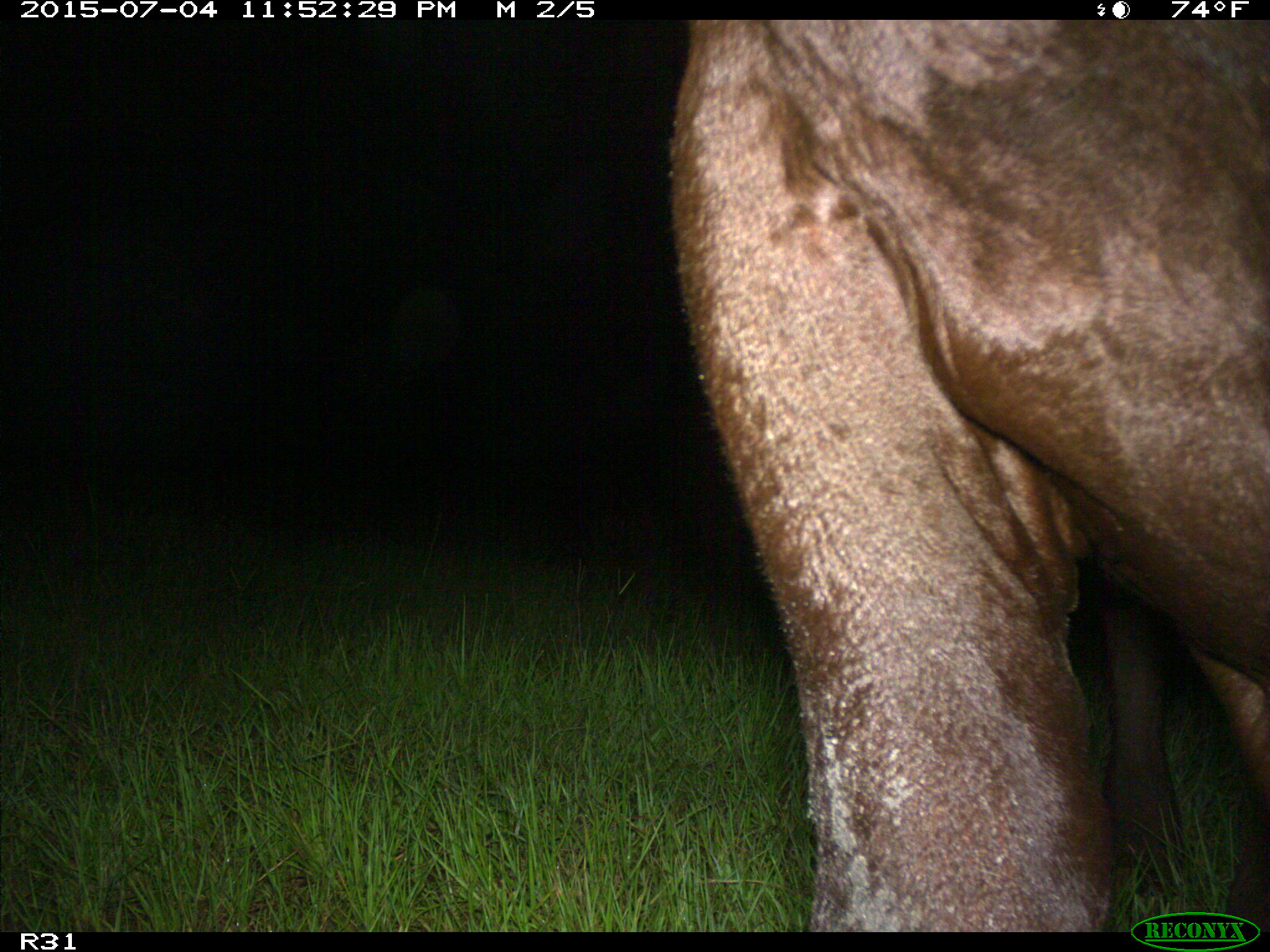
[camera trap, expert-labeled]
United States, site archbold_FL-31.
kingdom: Animalia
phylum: Chordata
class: Mammalia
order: Artiodactyla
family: Bovidae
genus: Bos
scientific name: Bos taurus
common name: domestic cow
Bos taurus (domestic cow).